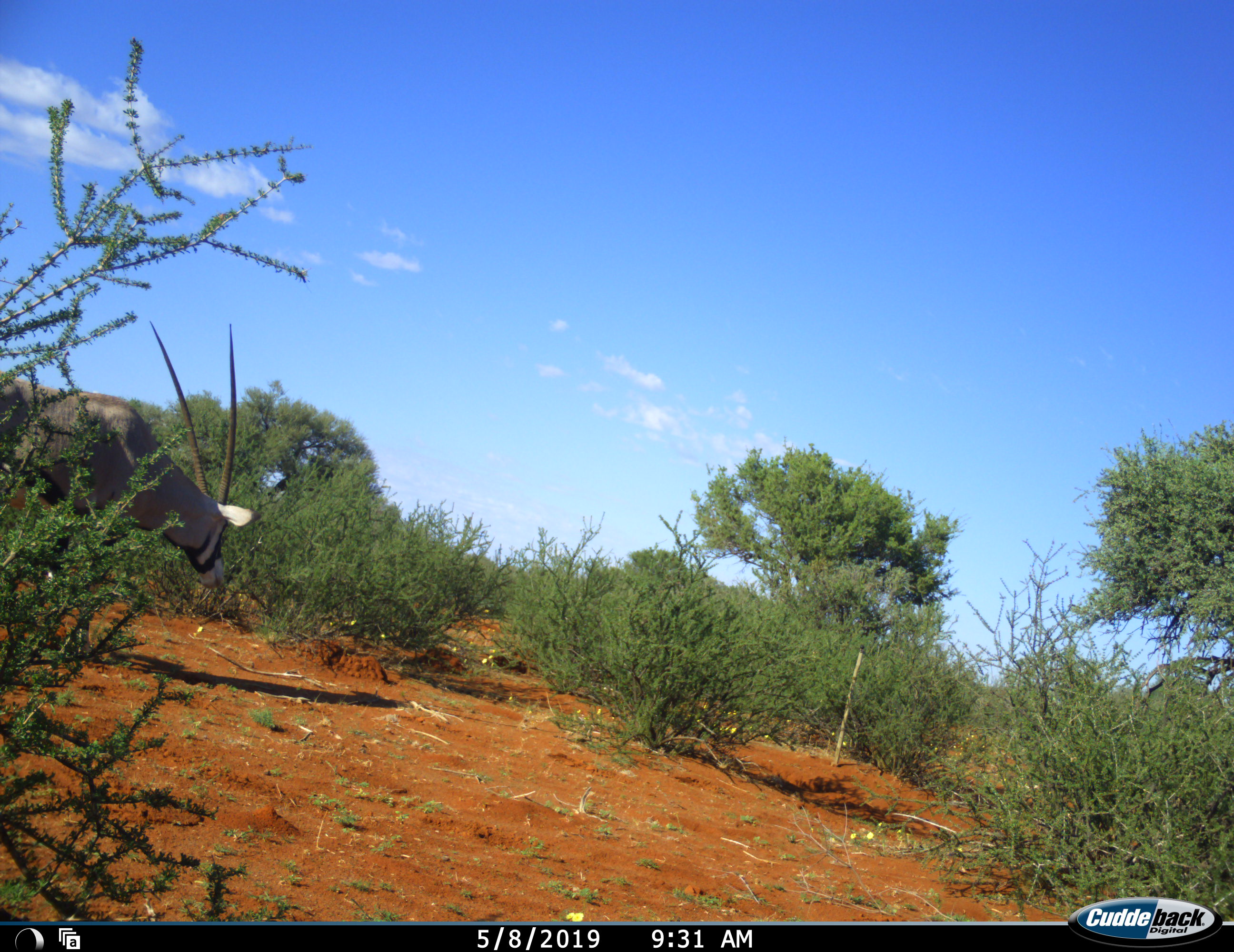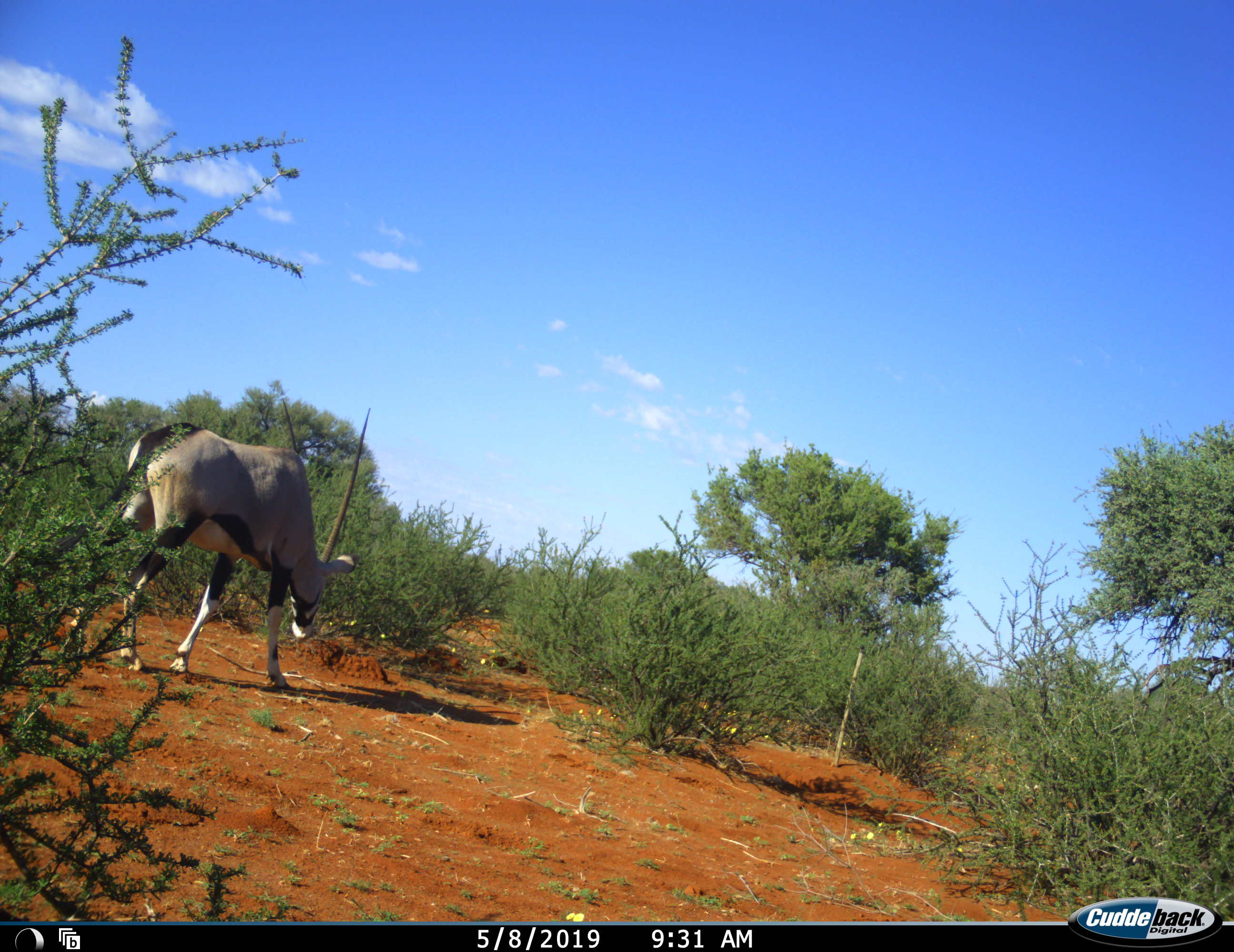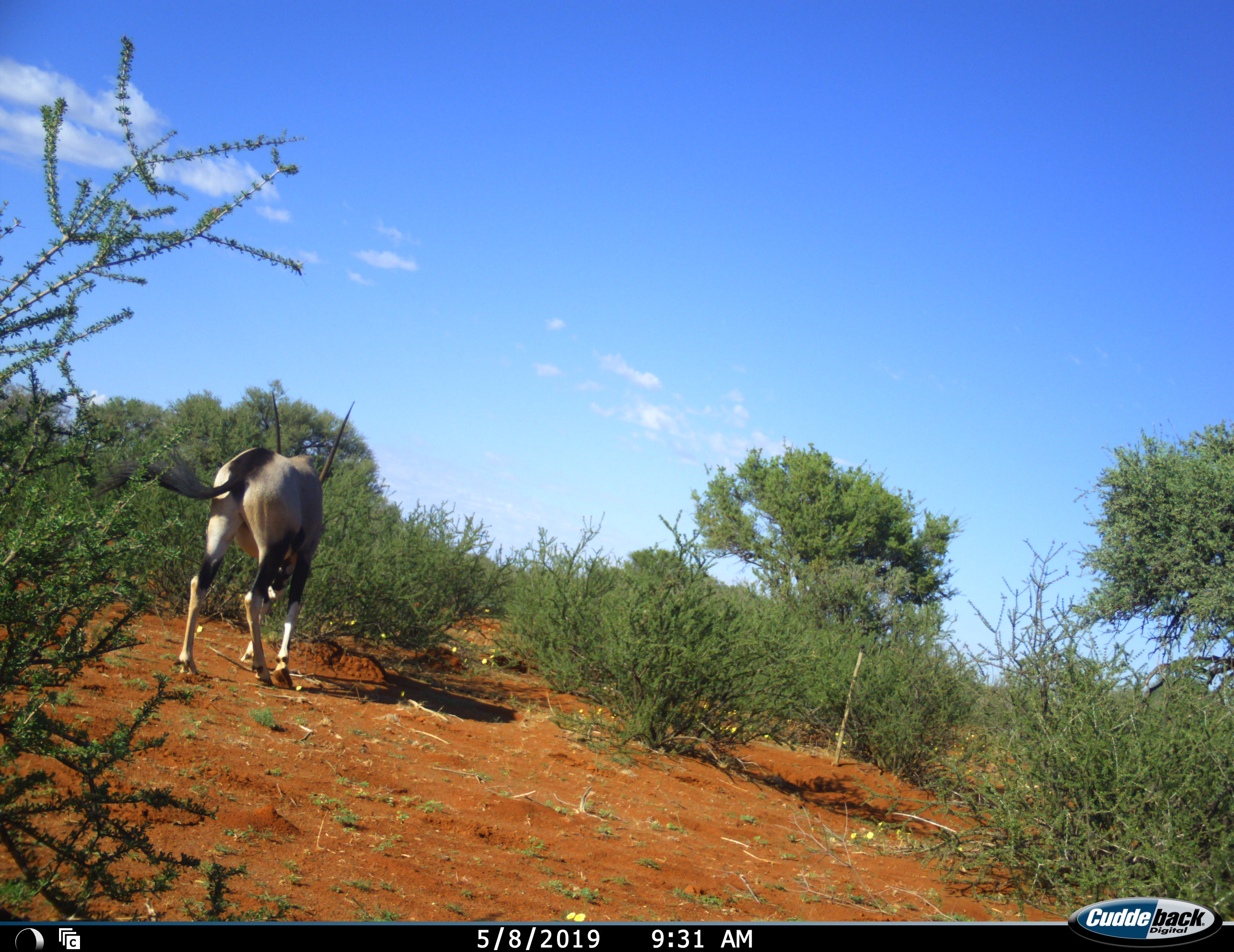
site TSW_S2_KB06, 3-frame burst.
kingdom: Animalia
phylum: Chordata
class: Mammalia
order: Artiodactyla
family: Bovidae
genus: Oryx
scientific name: Oryx gazella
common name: gemsbok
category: oryx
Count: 1.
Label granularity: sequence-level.